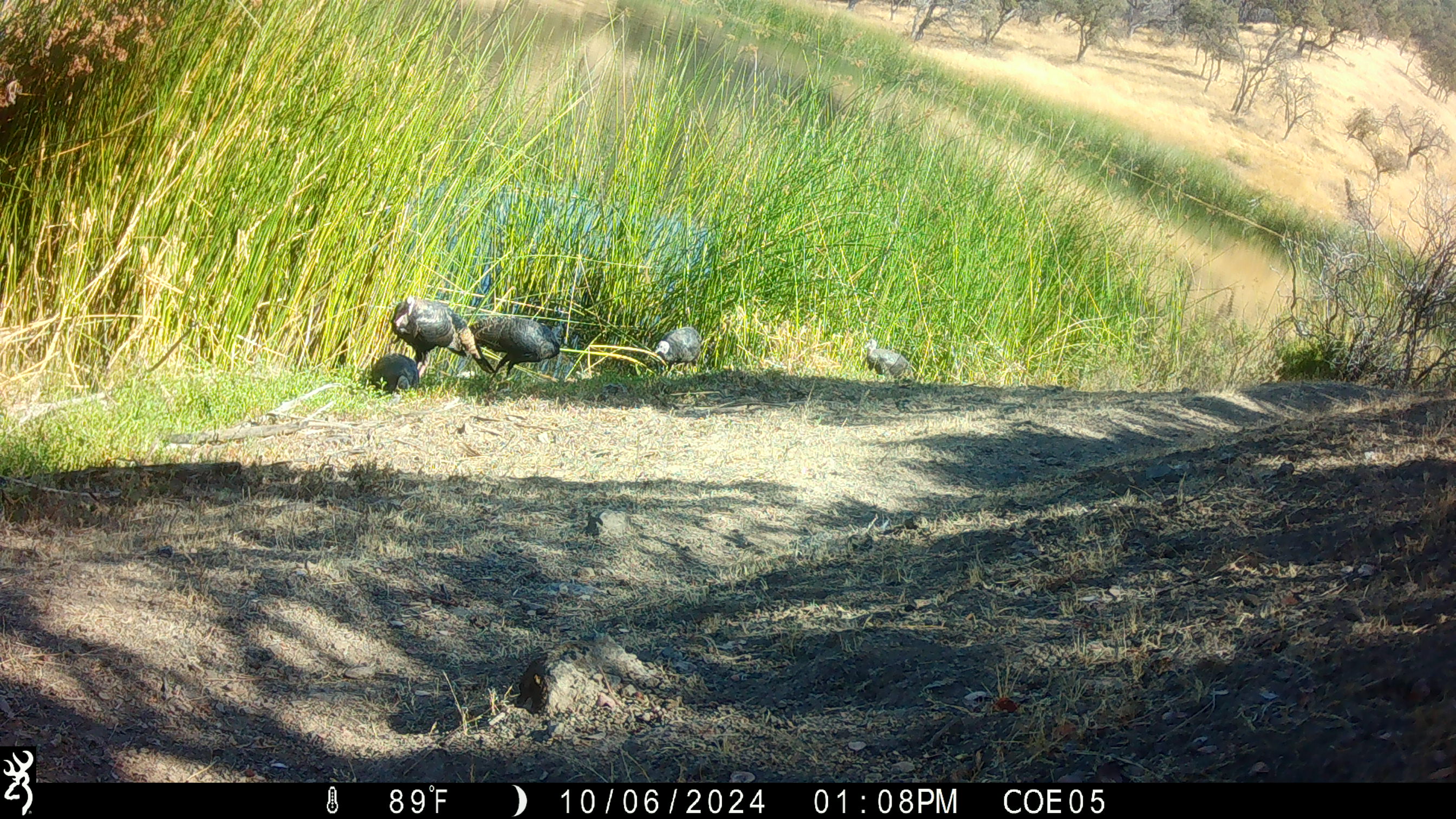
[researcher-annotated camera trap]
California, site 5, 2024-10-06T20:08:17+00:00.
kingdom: Animalia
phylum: Chordata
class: Aves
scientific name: Aves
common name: bird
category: unknown bird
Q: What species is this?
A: Unknown bird (bird) (Aves).